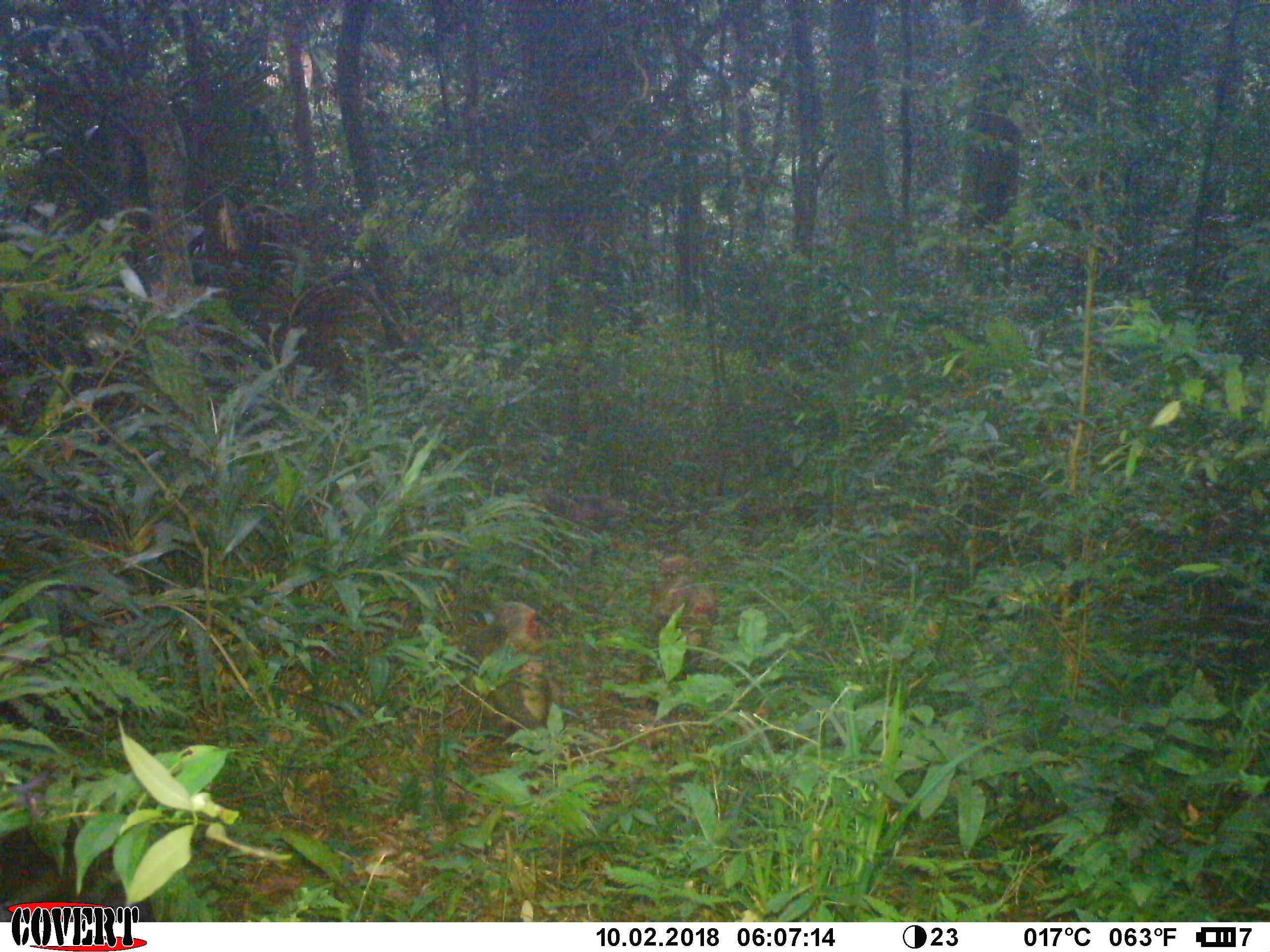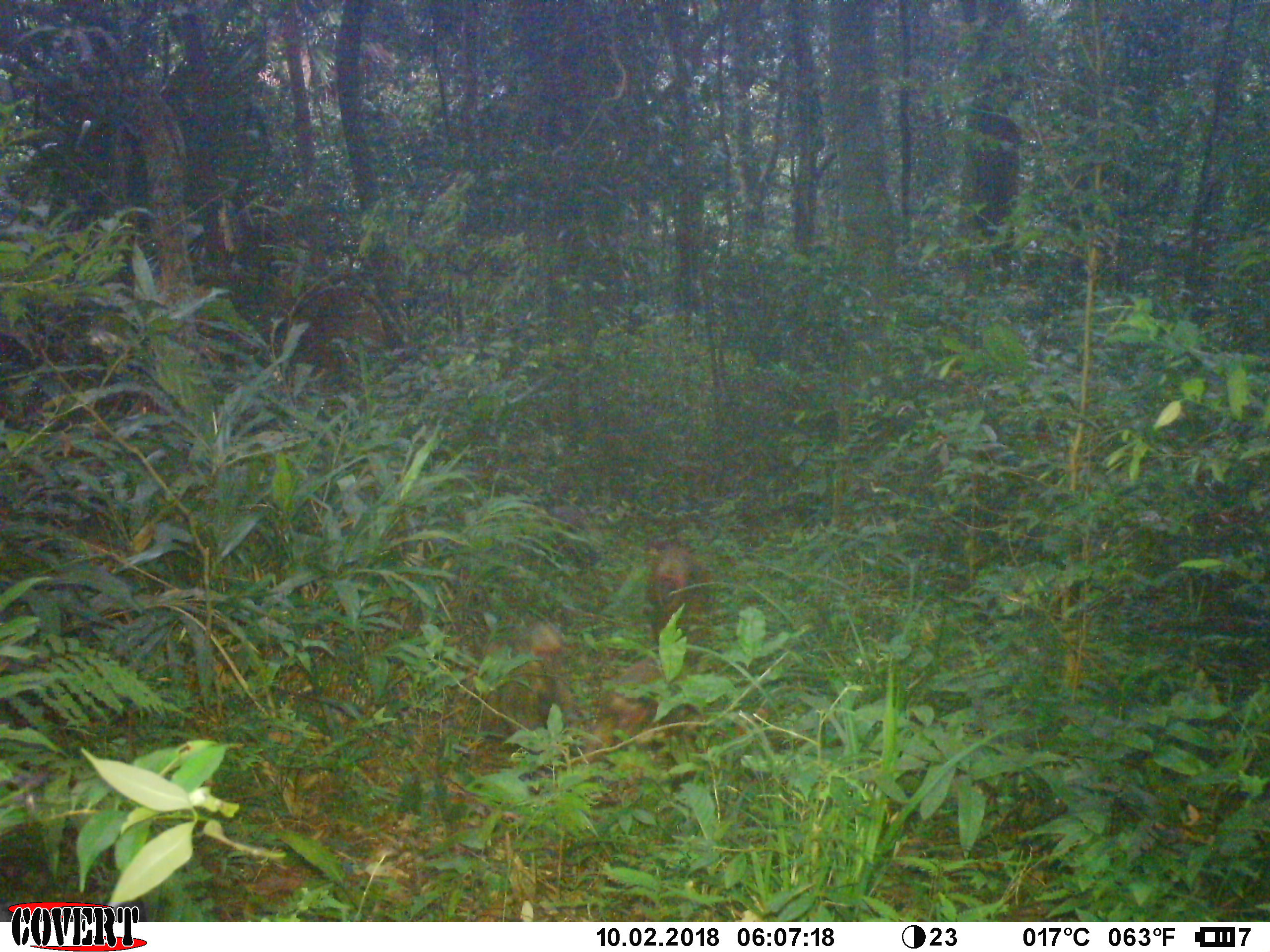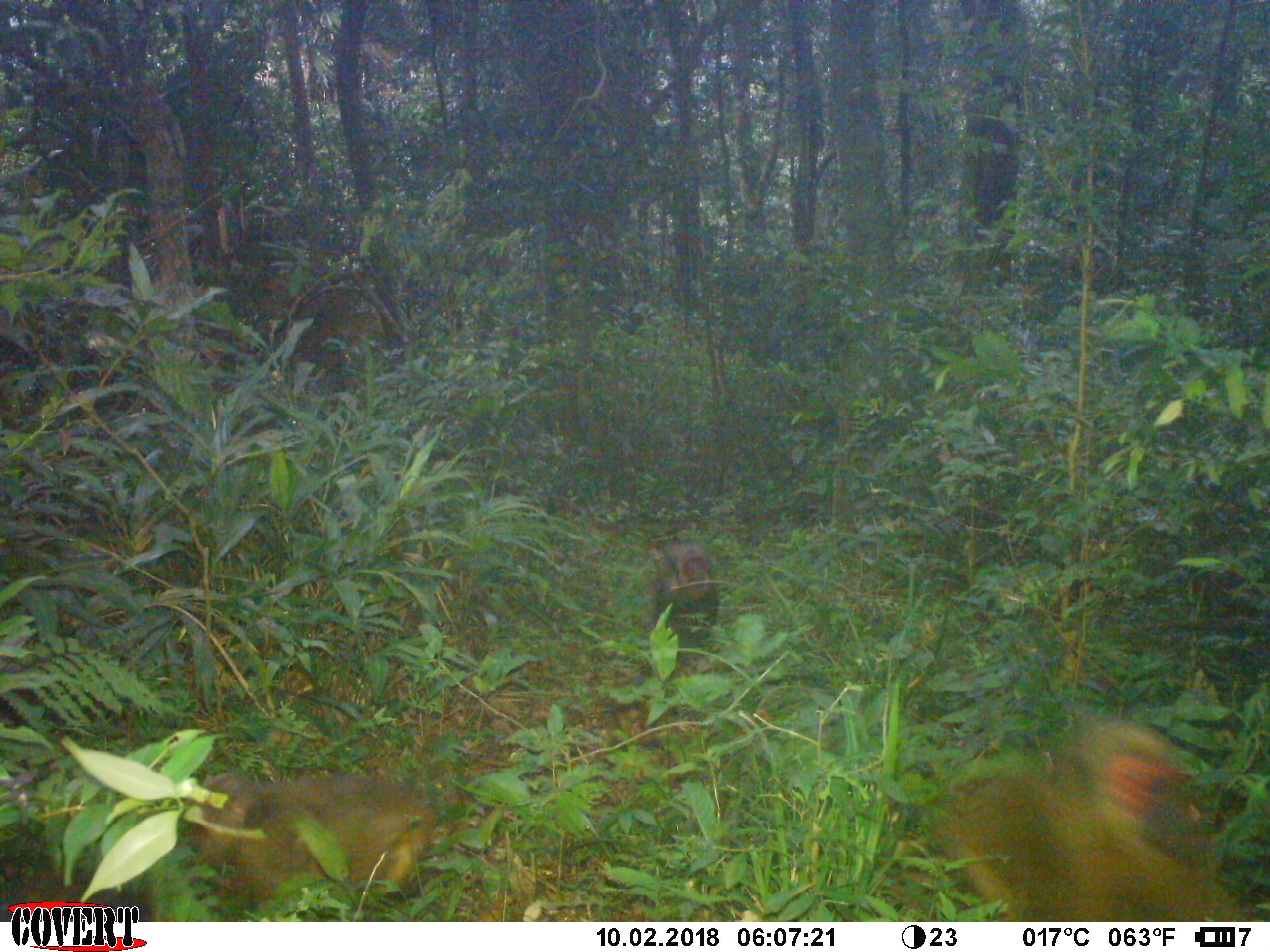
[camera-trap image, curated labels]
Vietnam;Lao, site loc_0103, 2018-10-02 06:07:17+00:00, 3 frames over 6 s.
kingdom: Animalia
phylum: Chordata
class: Mammalia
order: Primates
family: Cercopithecidae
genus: Macaca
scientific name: Macaca arctoides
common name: stump-tailed macaque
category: stump tailed macaque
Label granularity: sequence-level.